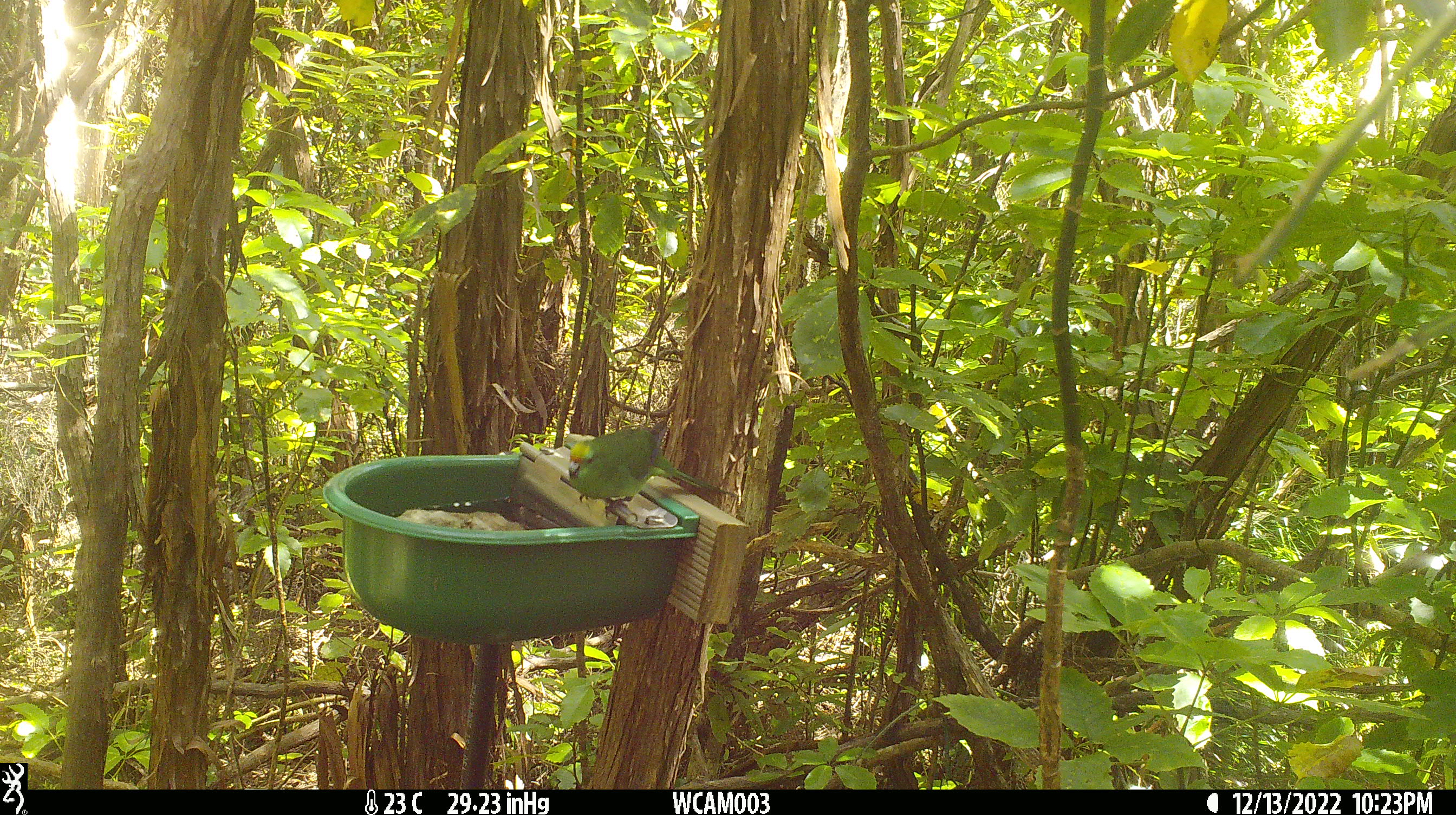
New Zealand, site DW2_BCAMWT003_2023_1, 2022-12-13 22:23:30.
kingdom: Animalia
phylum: Chordata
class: Aves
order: Psittaciformes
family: Psittaculidae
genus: Cyanoramphus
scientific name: Cyanoramphus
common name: parakeet